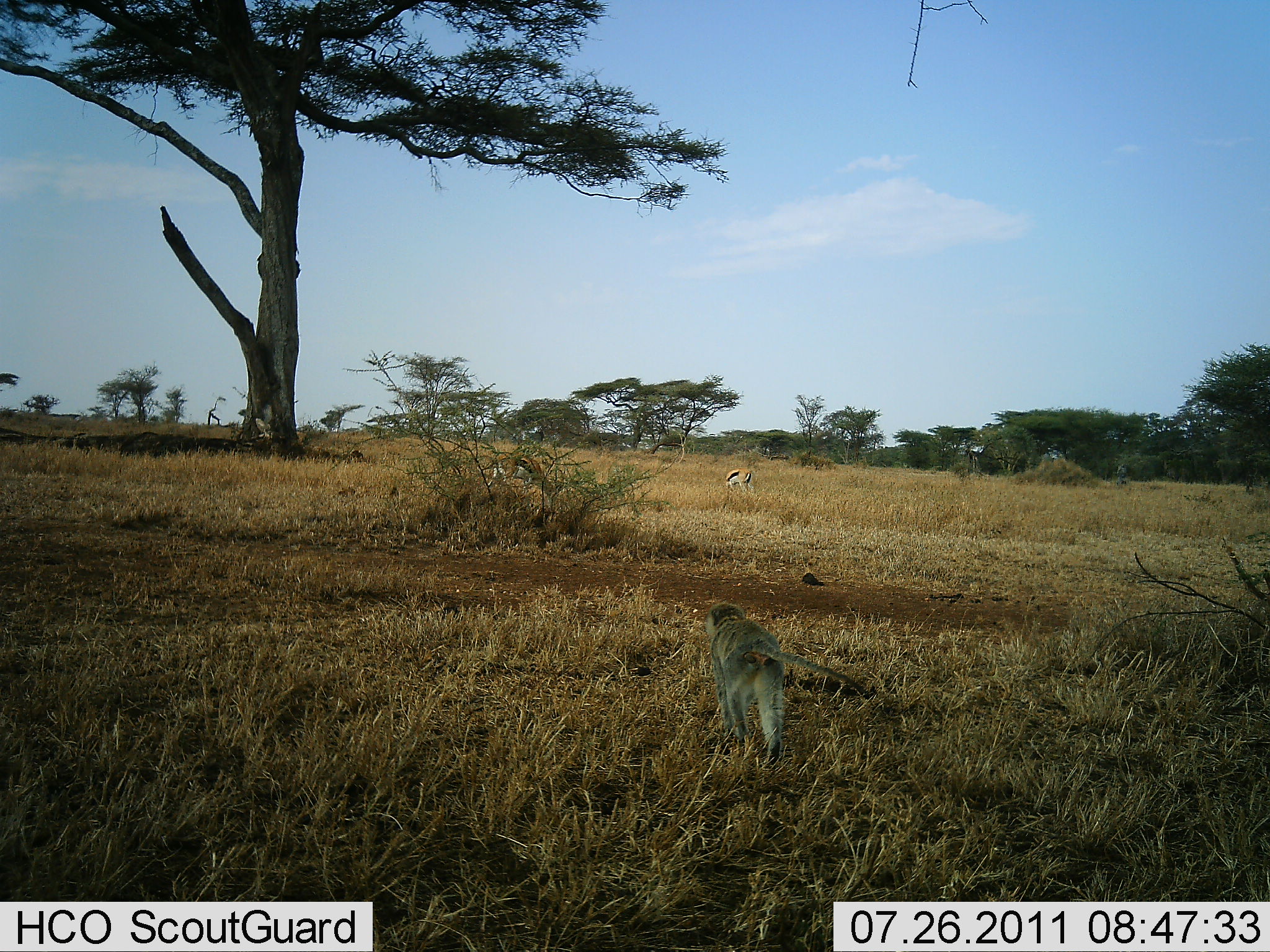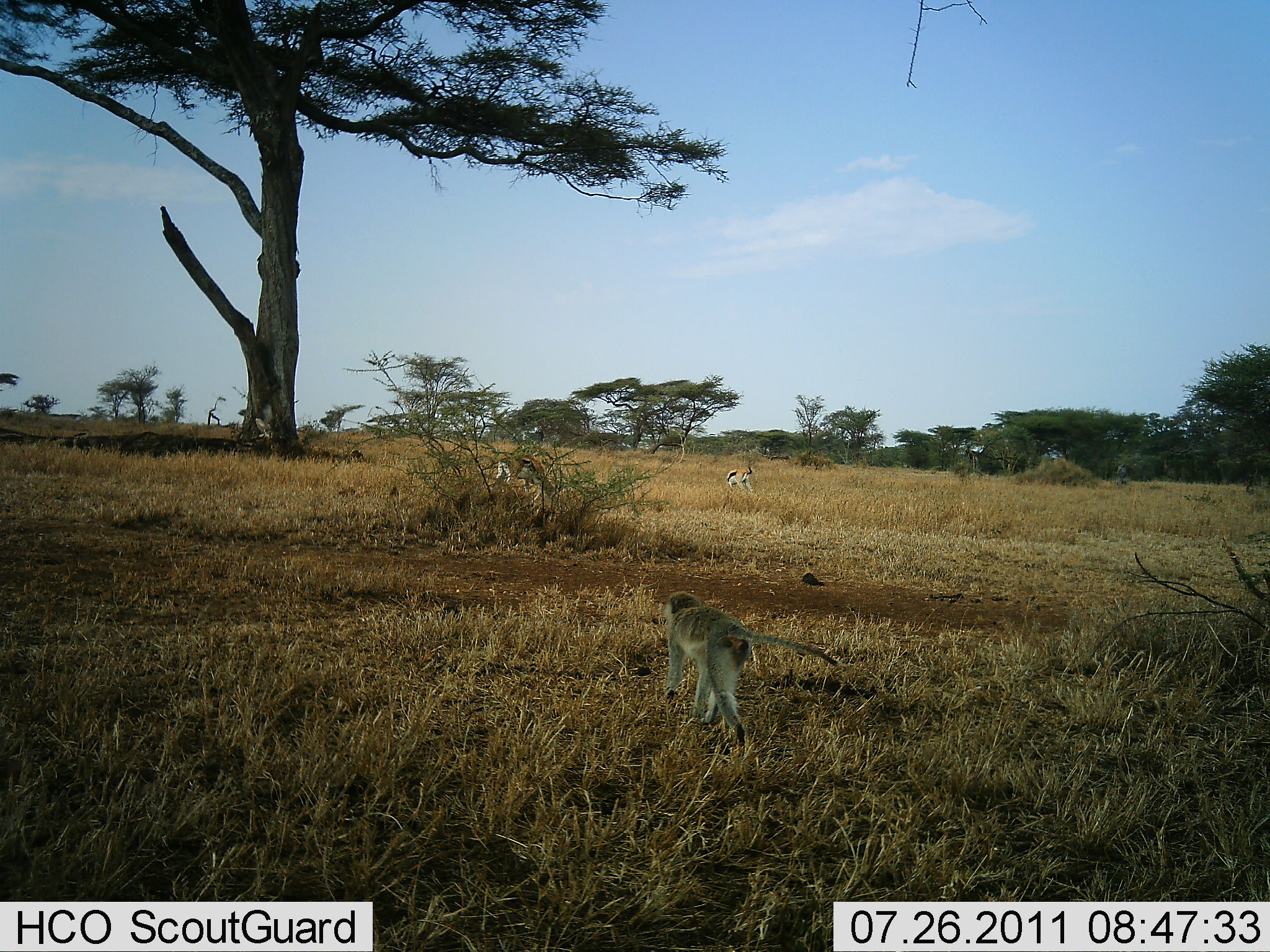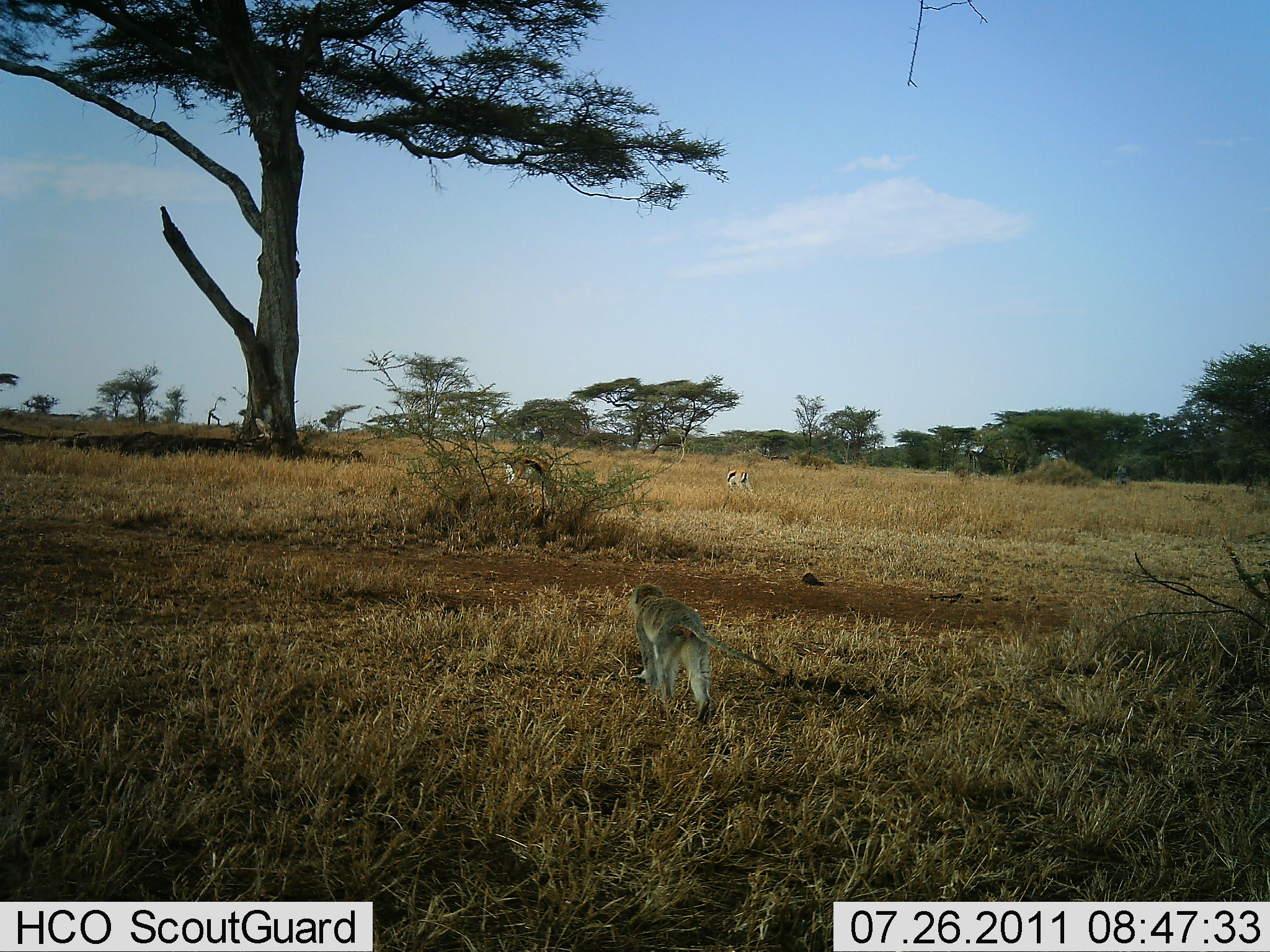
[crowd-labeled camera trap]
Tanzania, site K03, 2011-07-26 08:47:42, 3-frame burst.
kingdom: Animalia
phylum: Chordata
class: Mammalia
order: Artiodactyla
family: Bovidae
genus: Eudorcas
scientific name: Eudorcas thomsonii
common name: thomson's gazelle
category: gazellethomsons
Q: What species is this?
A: Gazellethomsons (thomson's gazelle) (Eudorcas thomsonii).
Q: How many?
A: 2.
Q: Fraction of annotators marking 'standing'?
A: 25%.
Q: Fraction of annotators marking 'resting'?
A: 0%.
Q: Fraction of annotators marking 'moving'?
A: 8%.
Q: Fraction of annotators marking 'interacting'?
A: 0%.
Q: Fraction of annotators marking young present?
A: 0%.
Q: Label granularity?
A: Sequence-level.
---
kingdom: Animalia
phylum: Chordata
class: Mammalia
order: Primates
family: Cercopithecidae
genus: Chlorocebus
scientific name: Chlorocebus pygerythrus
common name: vervet monkey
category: monkeyvervet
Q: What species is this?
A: Monkeyvervet (vervet monkey) (Chlorocebus pygerythrus).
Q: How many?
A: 1.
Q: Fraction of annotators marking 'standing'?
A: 0%.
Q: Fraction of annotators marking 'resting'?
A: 0%.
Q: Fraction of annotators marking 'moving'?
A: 100%.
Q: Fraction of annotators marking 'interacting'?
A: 0%.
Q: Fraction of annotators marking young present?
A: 0%.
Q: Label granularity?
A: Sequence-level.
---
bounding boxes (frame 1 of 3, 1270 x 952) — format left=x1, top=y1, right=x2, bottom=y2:
animal: left=704, top=602, right=866, bottom=769; left=485, top=452, right=566, bottom=511; left=723, top=467, right=756, bottom=495; left=345, top=449, right=365, bottom=464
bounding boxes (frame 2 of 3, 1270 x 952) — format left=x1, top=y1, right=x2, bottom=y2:
animal: left=661, top=588, right=842, bottom=748; left=485, top=452, right=566, bottom=511; left=723, top=467, right=756, bottom=495; left=345, top=449, right=365, bottom=464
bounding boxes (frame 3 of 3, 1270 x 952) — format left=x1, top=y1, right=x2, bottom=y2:
animal: left=628, top=581, right=781, bottom=725; left=501, top=451, right=578, bottom=517; left=723, top=467, right=756, bottom=495; left=345, top=449, right=365, bottom=464